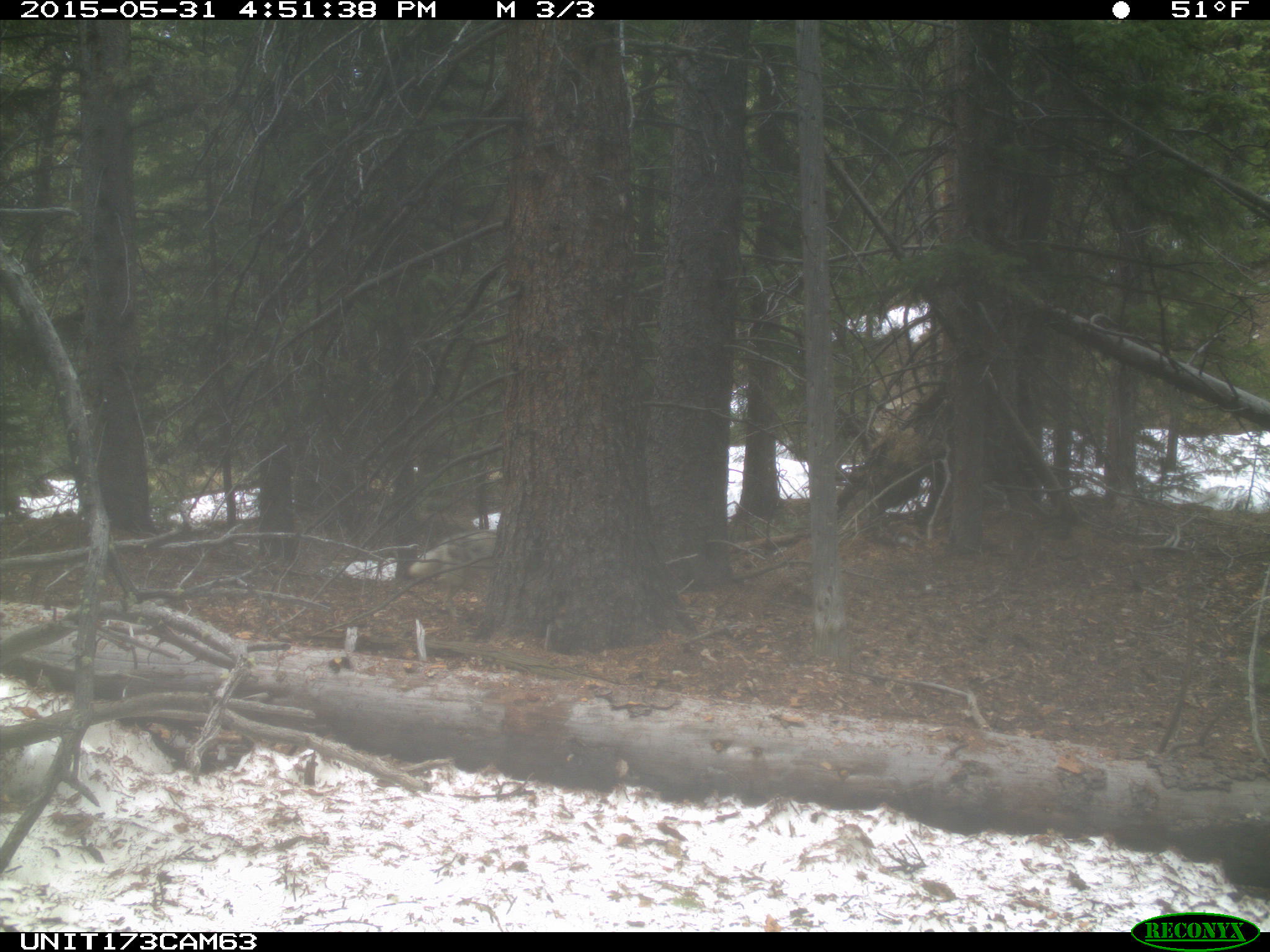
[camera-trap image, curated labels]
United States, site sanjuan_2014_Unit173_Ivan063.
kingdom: Animalia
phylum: Chordata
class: Mammalia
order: Carnivora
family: Canidae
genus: Canis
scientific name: Canis latrans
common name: coyote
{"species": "Canis latrans (coyote)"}